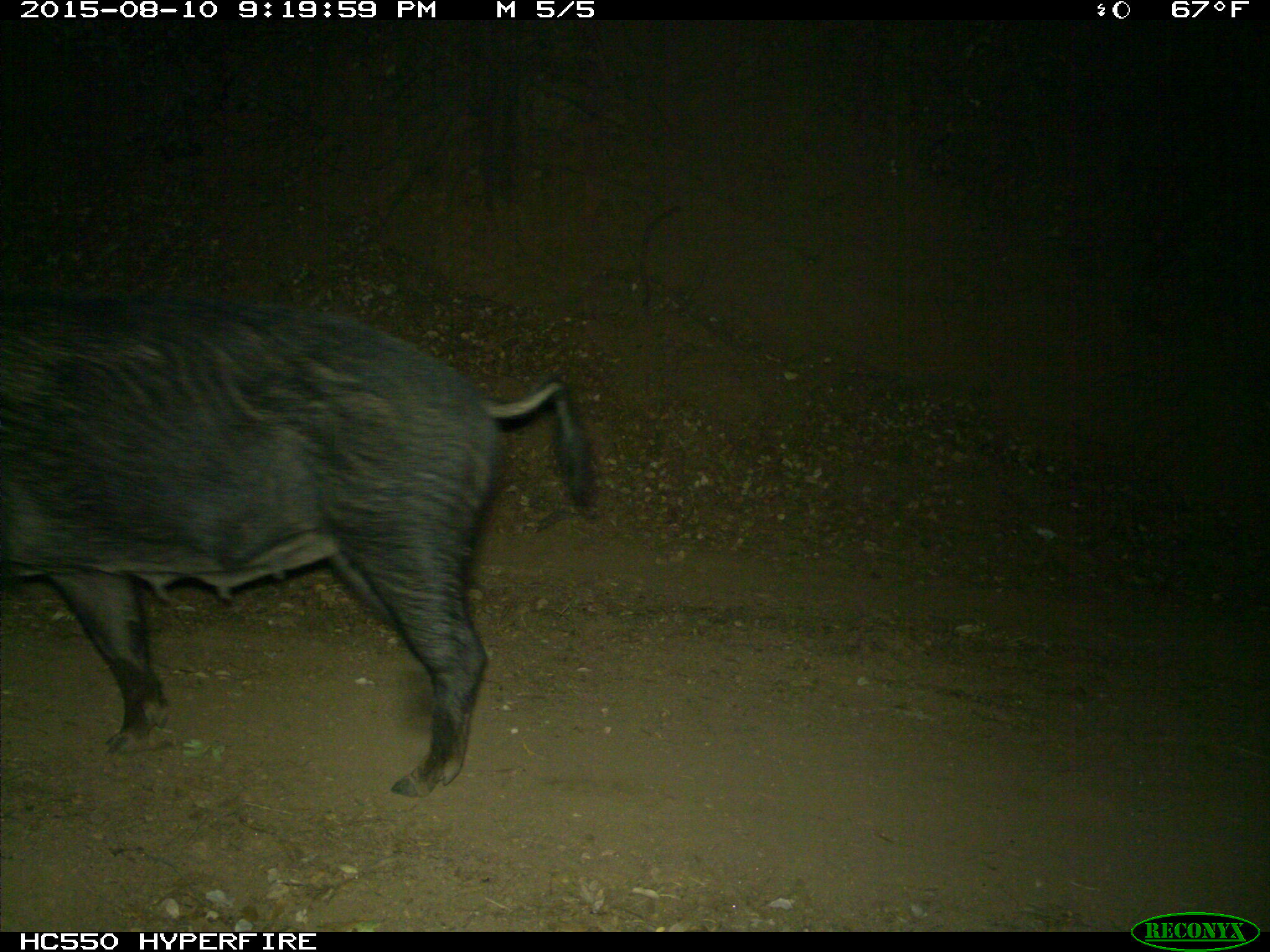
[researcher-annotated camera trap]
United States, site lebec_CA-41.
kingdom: Animalia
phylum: Chordata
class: Mammalia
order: Artiodactyla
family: Suidae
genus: Sus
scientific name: Sus scrofa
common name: wild boar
Sus scrofa (wild boar).